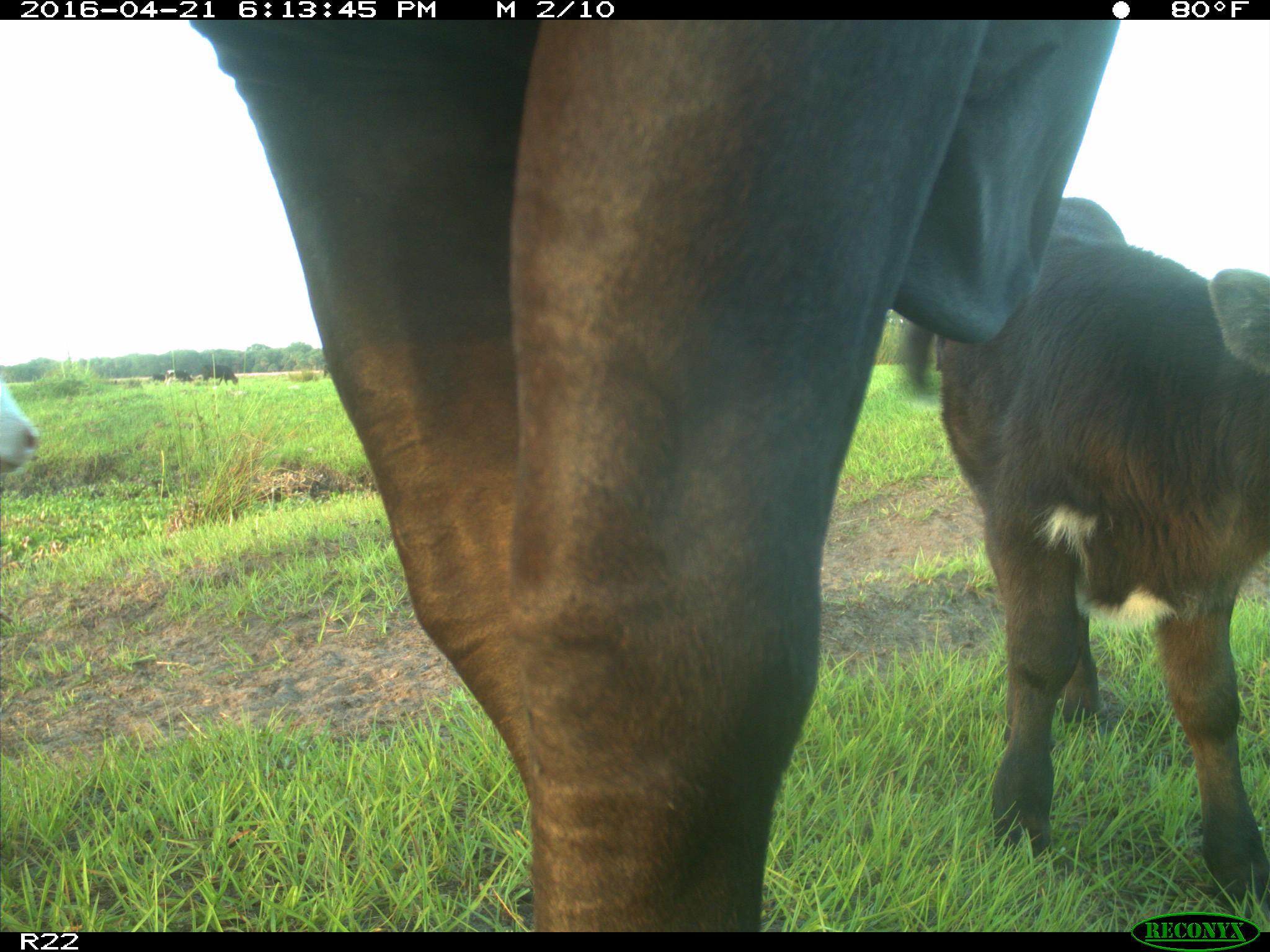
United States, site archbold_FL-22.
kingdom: Animalia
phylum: Chordata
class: Mammalia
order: Artiodactyla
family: Bovidae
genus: Bos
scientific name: Bos taurus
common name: domestic cow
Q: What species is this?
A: Bos taurus (domestic cow).